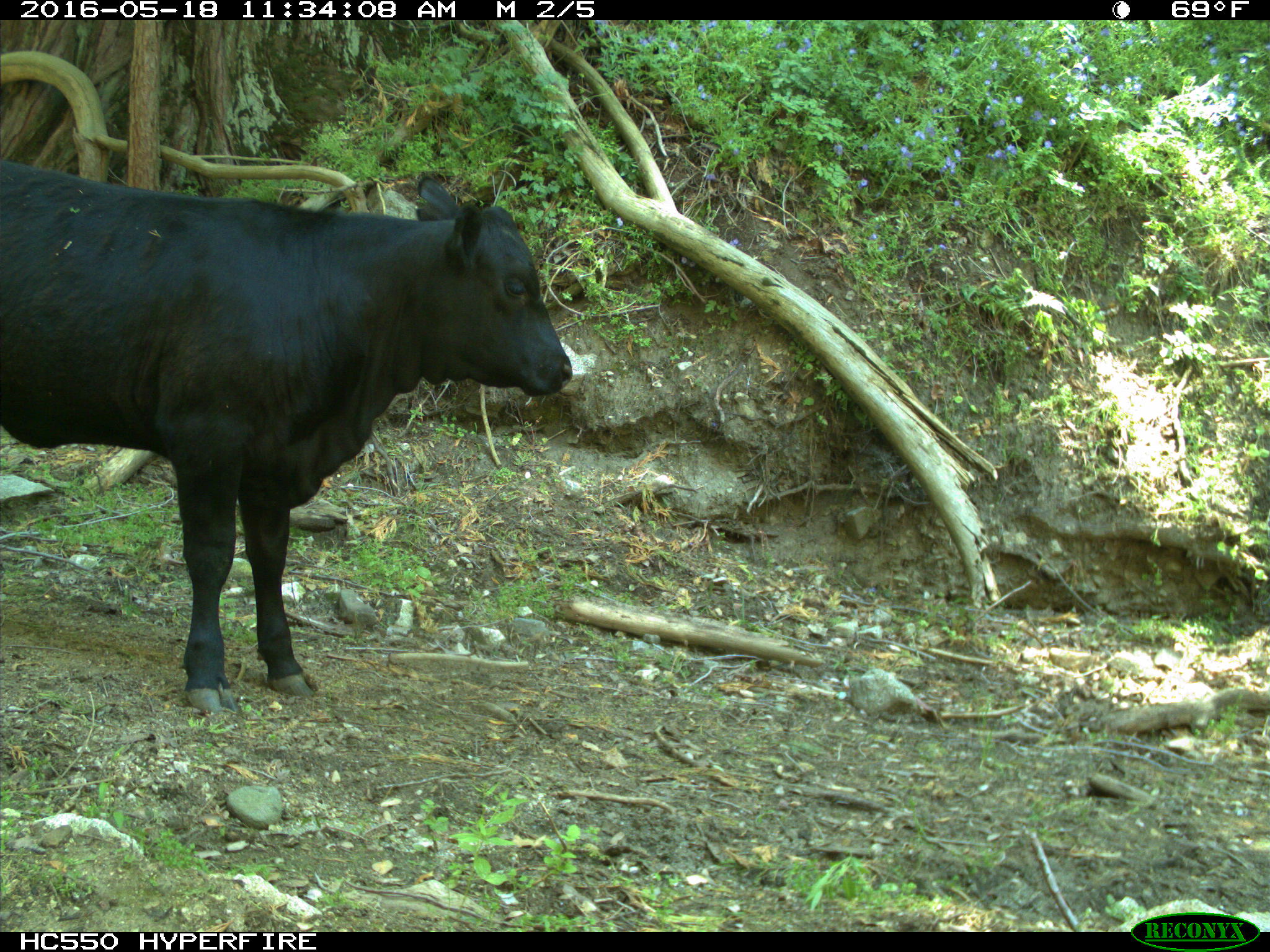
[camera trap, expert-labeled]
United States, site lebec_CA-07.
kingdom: Animalia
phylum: Chordata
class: Mammalia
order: Artiodactyla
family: Bovidae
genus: Bos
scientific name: Bos taurus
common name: domestic cow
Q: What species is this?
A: Bos taurus (domestic cow).